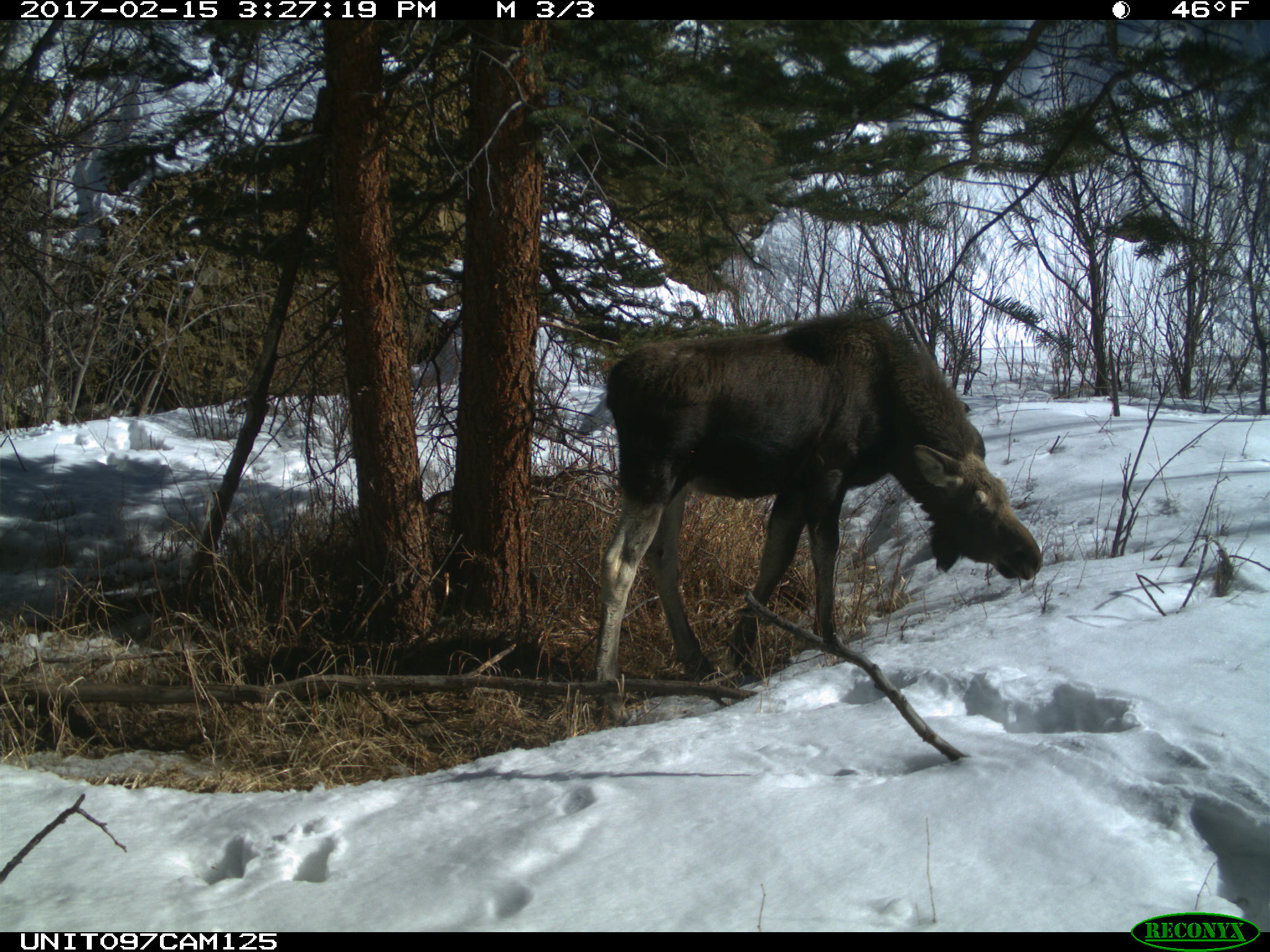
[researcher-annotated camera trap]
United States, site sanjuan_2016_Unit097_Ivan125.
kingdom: Animalia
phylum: Chordata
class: Mammalia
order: Artiodactyla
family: Cervidae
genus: Alces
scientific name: Alces alces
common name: moose